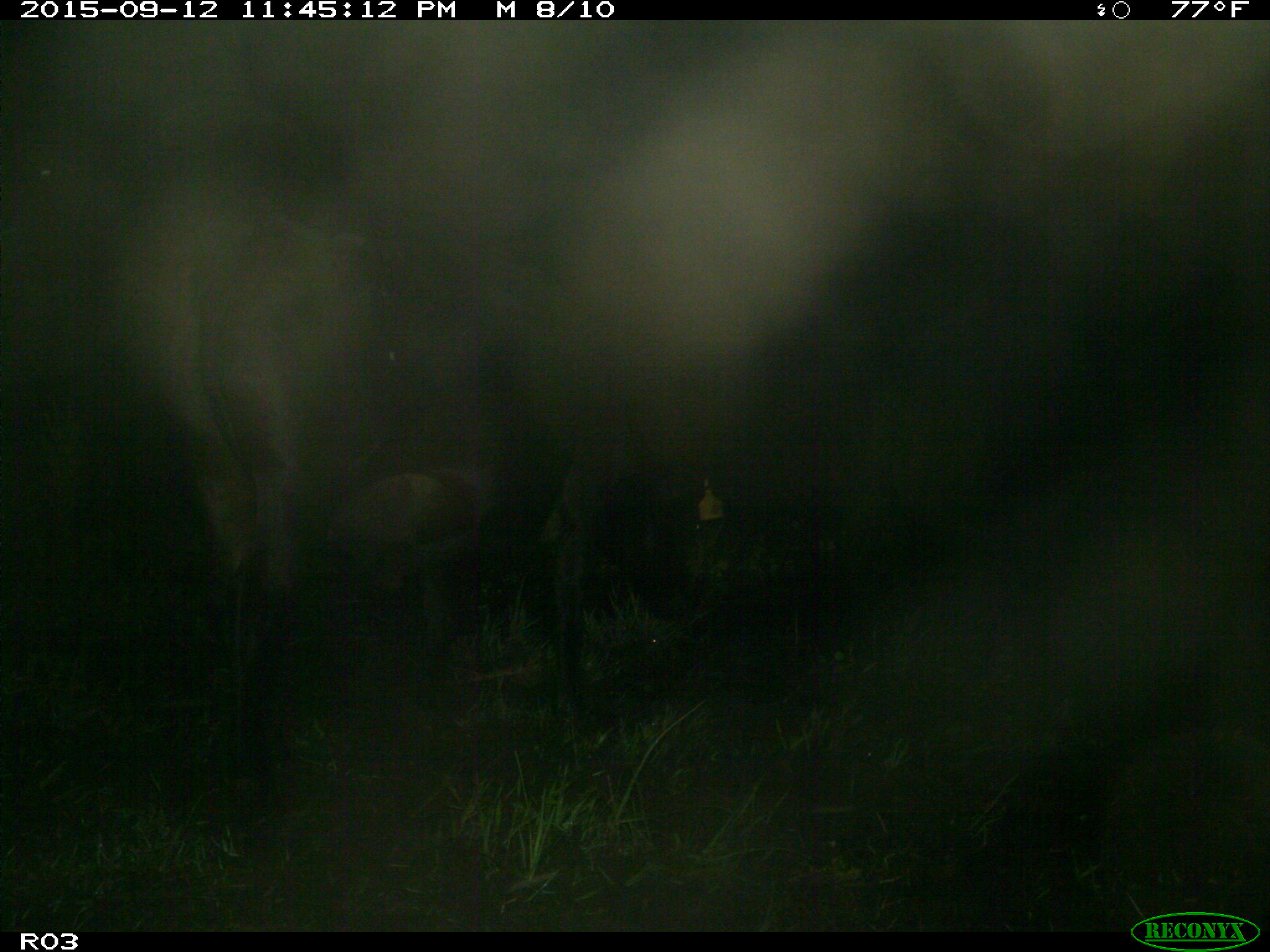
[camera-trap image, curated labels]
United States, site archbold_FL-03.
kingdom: Animalia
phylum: Chordata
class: Mammalia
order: Artiodactyla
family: Bovidae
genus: Bos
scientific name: Bos taurus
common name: domestic cow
Bos taurus (domestic cow).